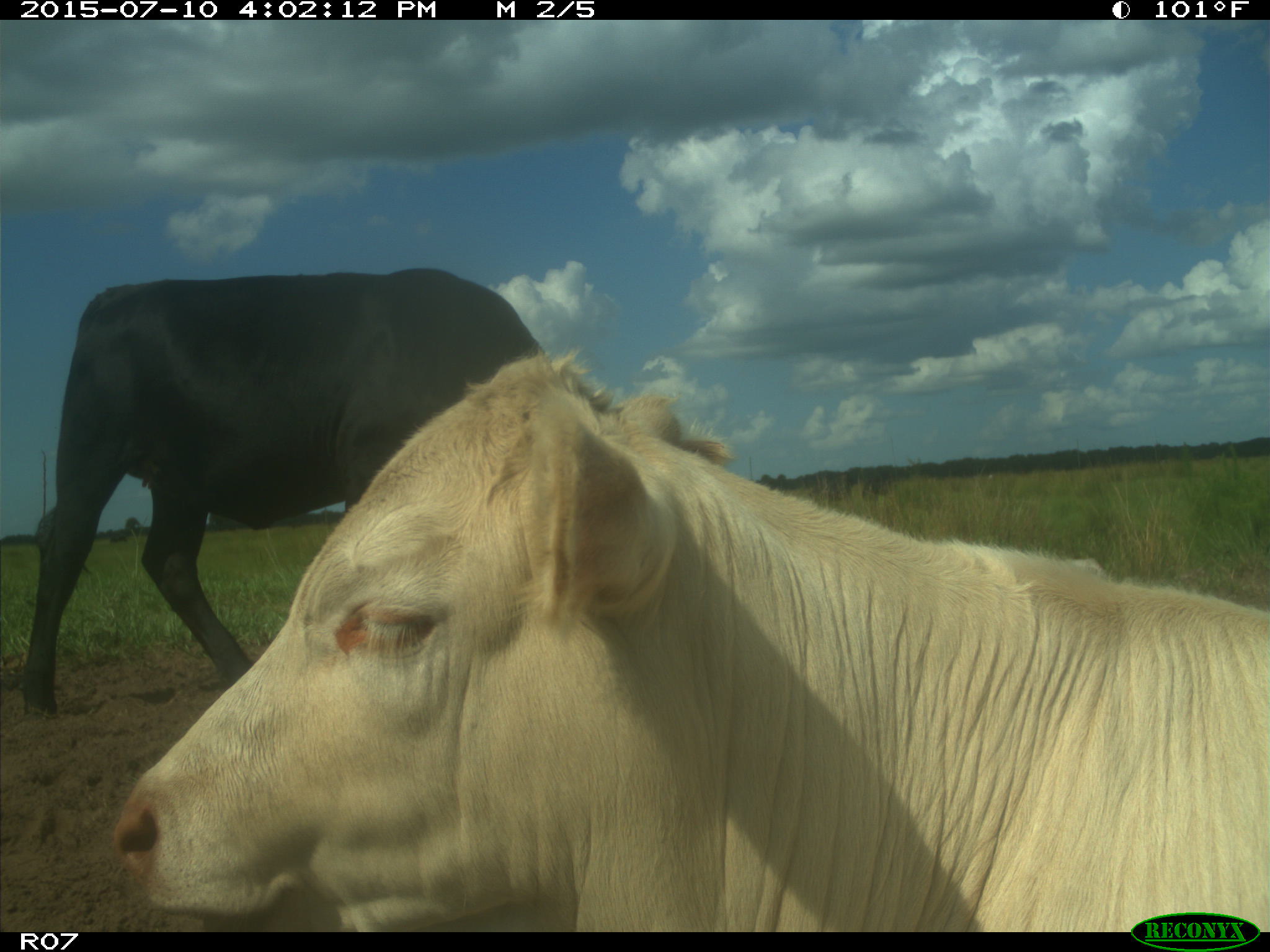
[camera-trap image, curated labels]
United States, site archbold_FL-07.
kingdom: Animalia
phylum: Chordata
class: Mammalia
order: Artiodactyla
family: Bovidae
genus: Bos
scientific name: Bos taurus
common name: domestic cow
Bos taurus (domestic cow).